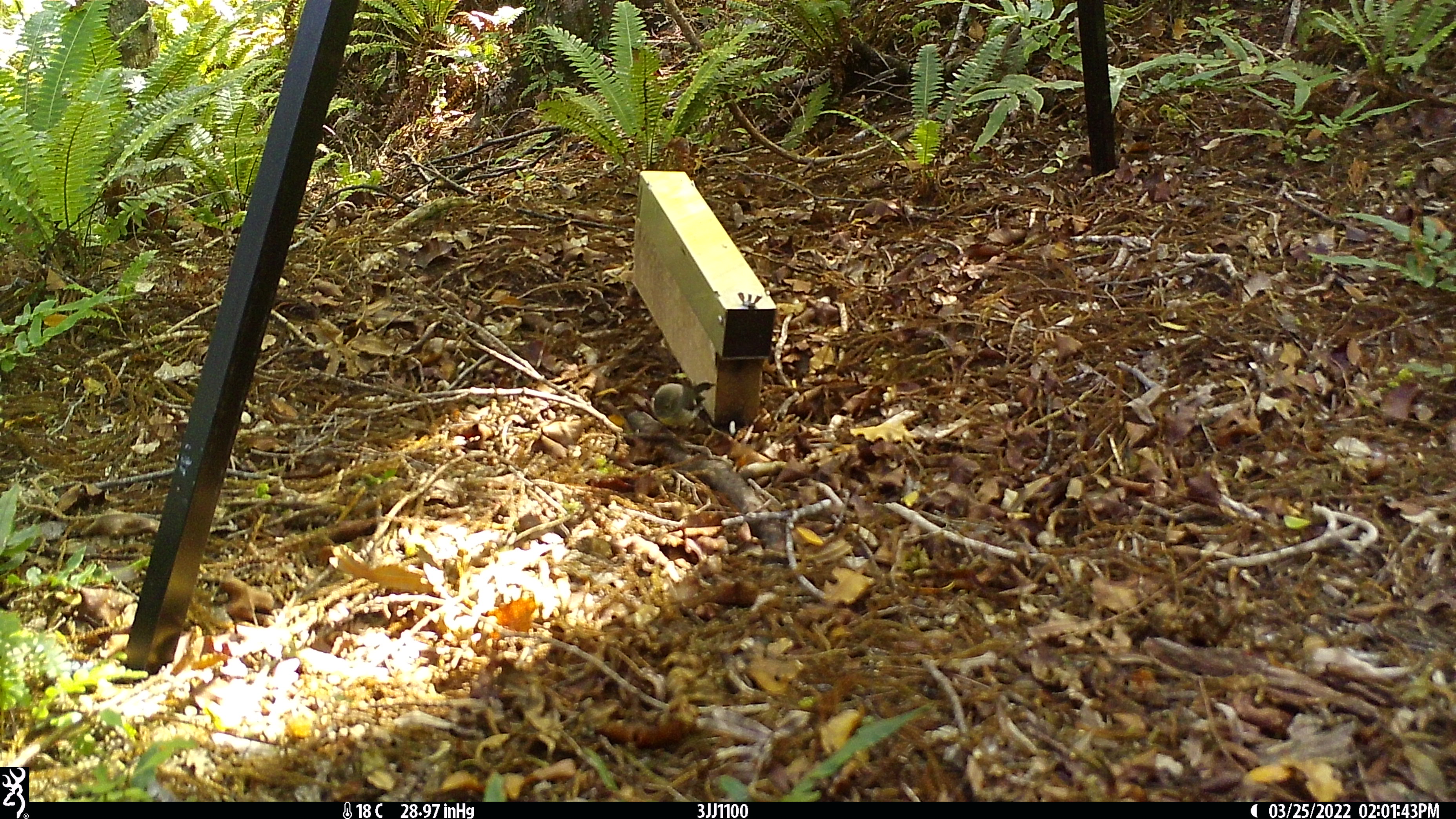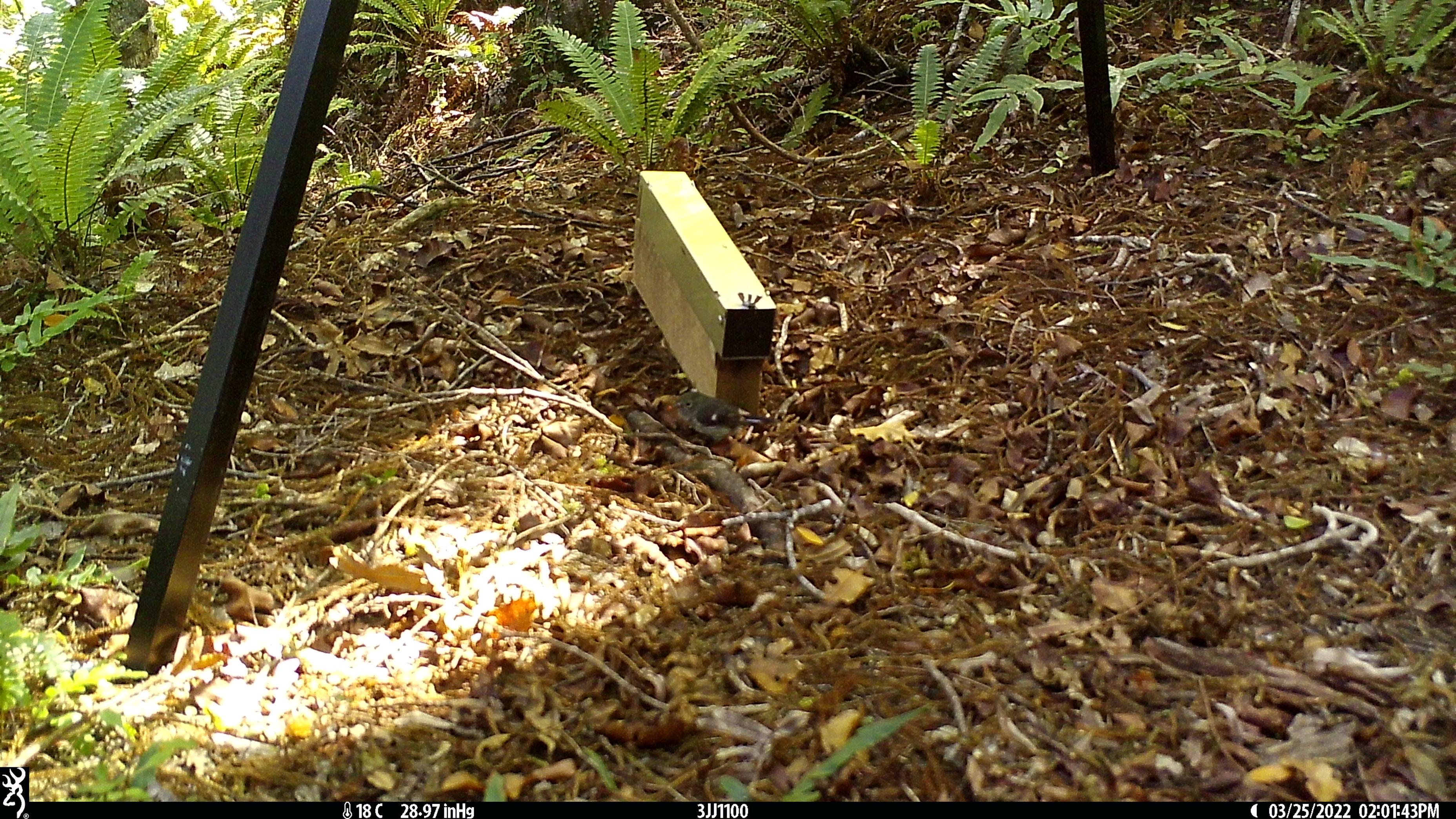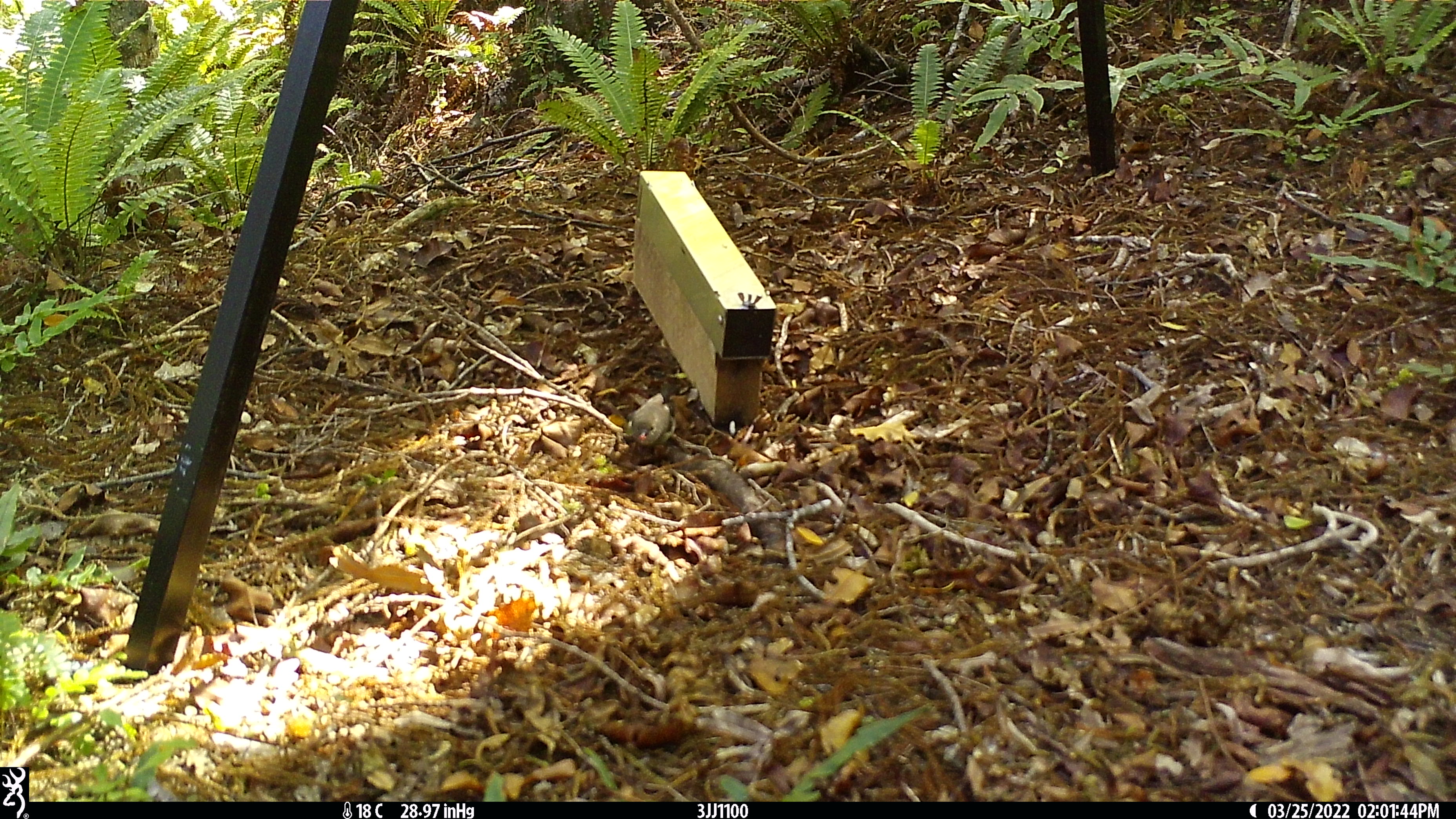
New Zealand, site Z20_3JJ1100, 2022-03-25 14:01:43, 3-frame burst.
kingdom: Animalia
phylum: Chordata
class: Aves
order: Passeriformes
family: Petroicidae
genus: Petroica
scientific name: Petroica macrocephala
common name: tomtit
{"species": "tomtit (Petroica macrocephala)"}